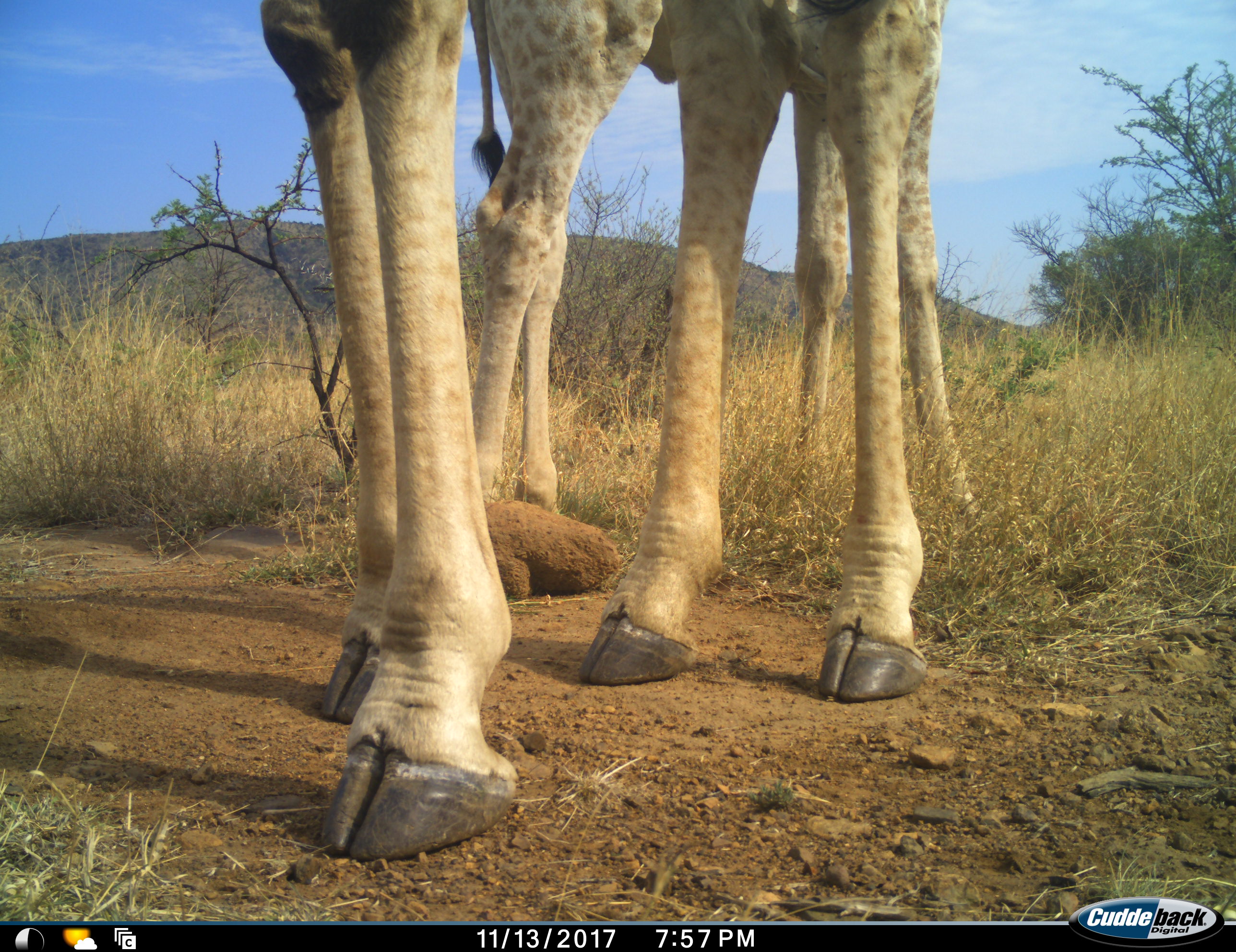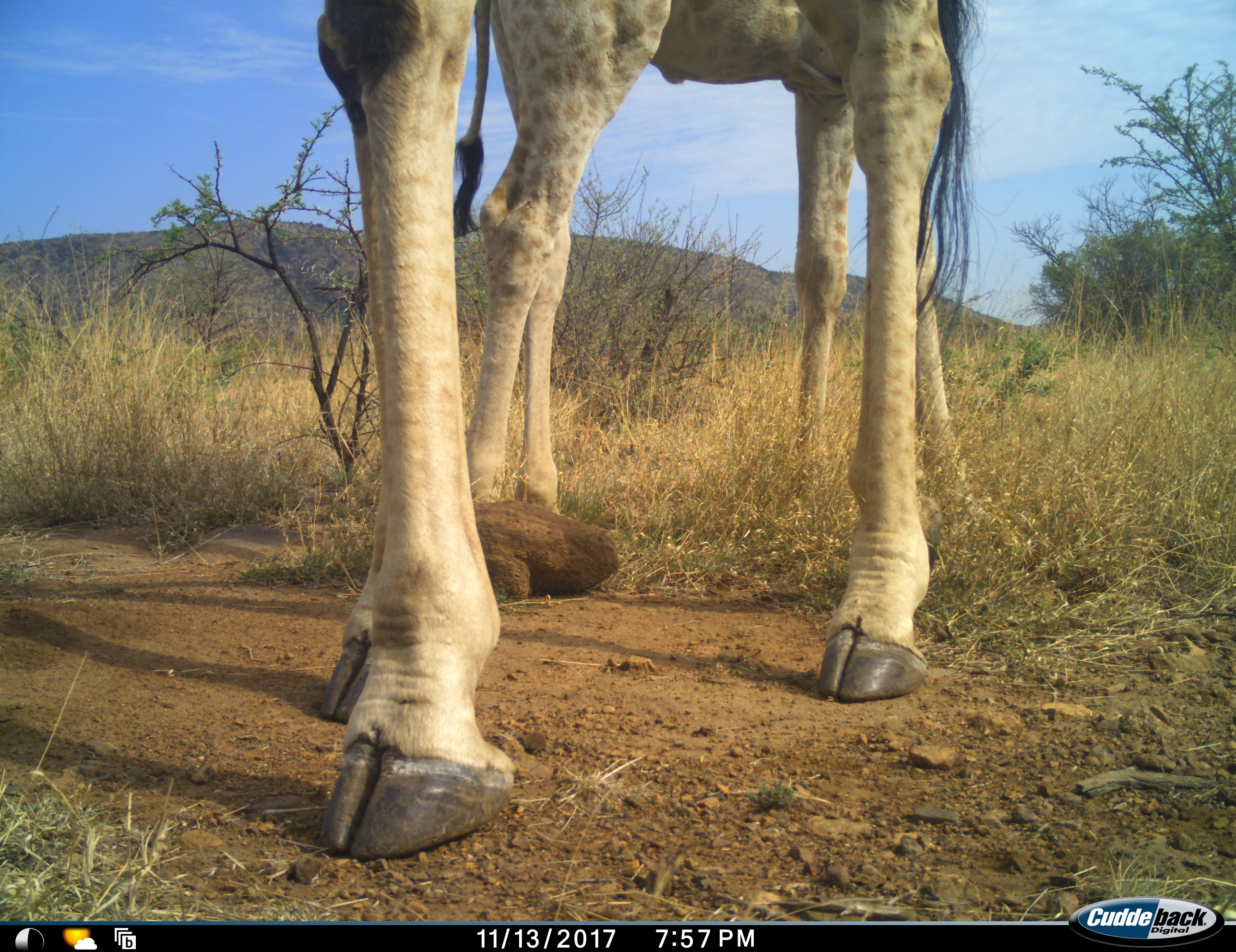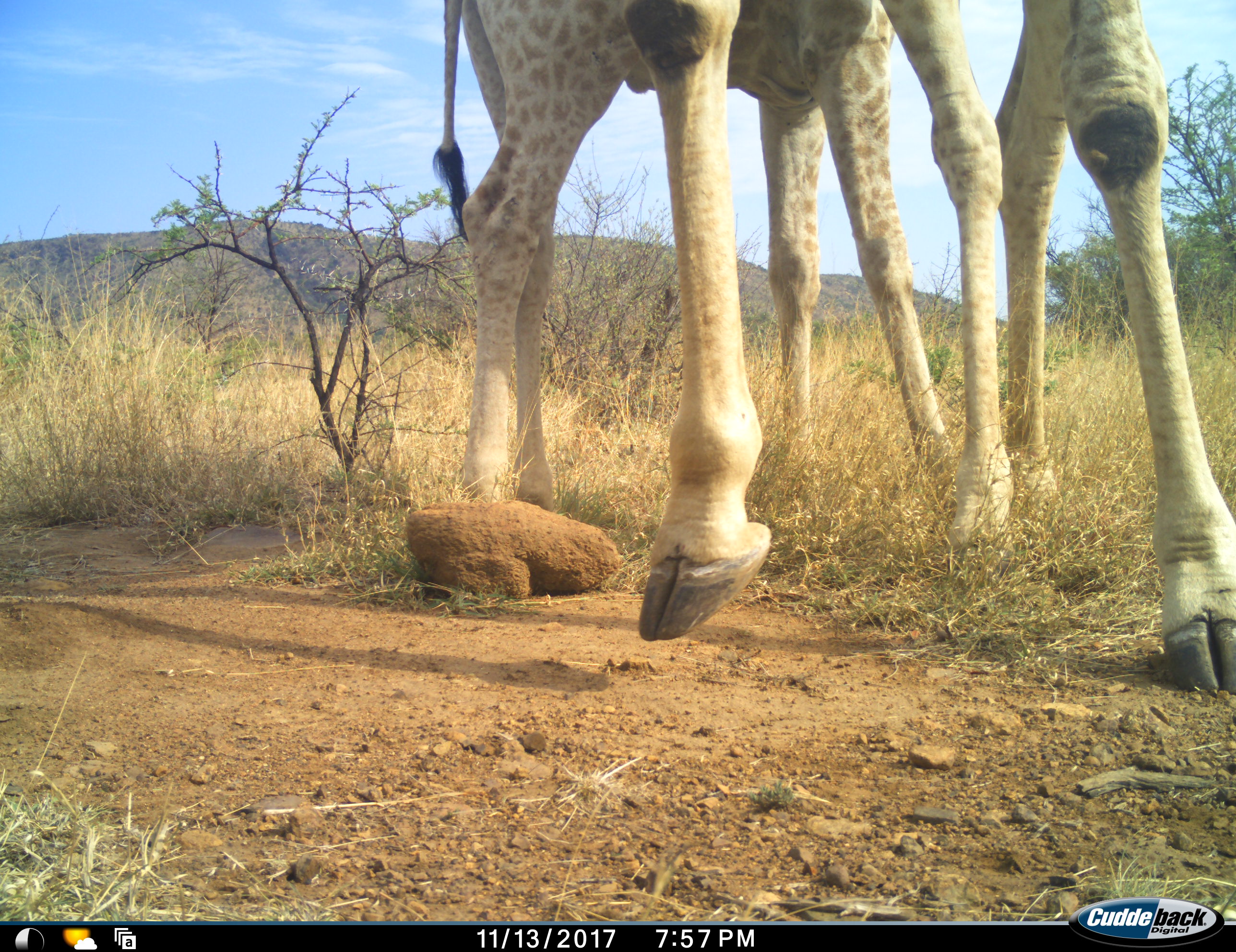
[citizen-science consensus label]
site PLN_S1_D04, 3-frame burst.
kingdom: Animalia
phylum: Chordata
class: Mammalia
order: Artiodactyla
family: Giraffidae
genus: Giraffa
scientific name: Giraffa camelopardalis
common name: giraffe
Giraffe (Giraffa camelopardalis), count 2. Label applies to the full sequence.